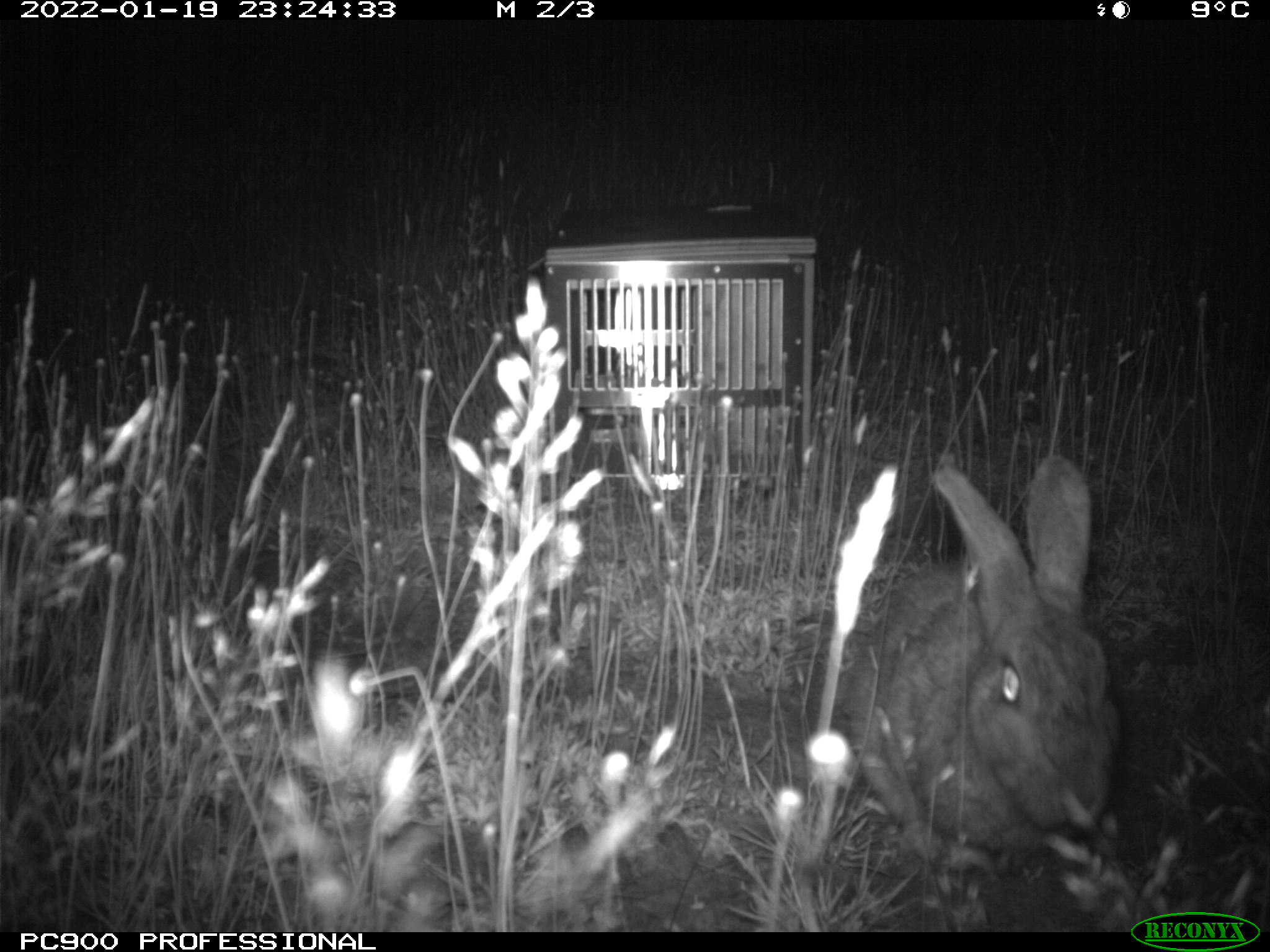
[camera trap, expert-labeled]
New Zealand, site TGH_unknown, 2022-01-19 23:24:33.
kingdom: Animalia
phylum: Chordata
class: Mammalia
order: Lagomorpha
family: Leporidae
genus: Oryctolagus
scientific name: Oryctolagus cuniculus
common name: european rabbit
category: rabbit